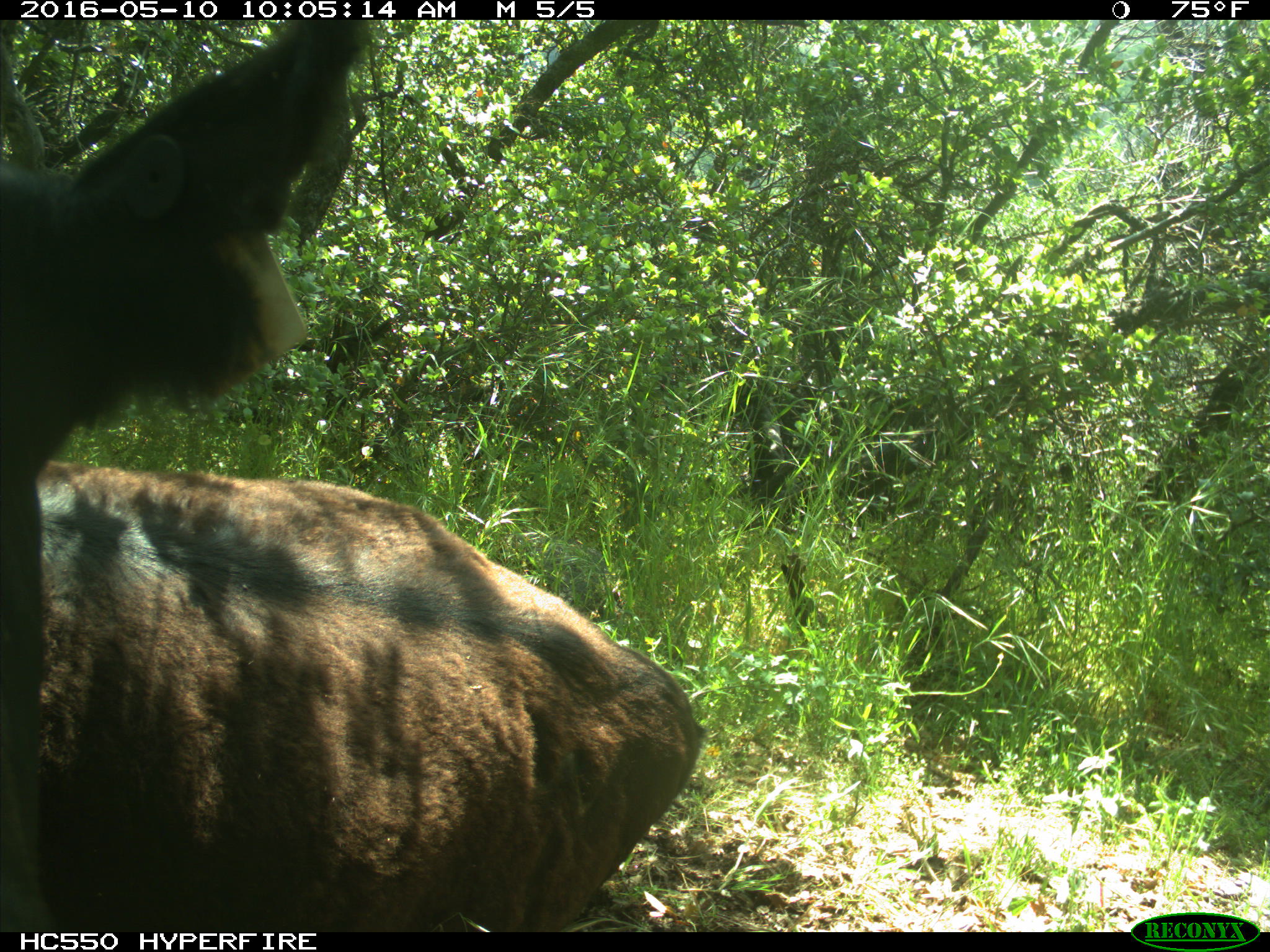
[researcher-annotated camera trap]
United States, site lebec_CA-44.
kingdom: Animalia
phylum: Chordata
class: Mammalia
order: Artiodactyla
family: Bovidae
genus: Bos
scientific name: Bos taurus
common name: domestic cow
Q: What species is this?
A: Bos taurus (domestic cow).